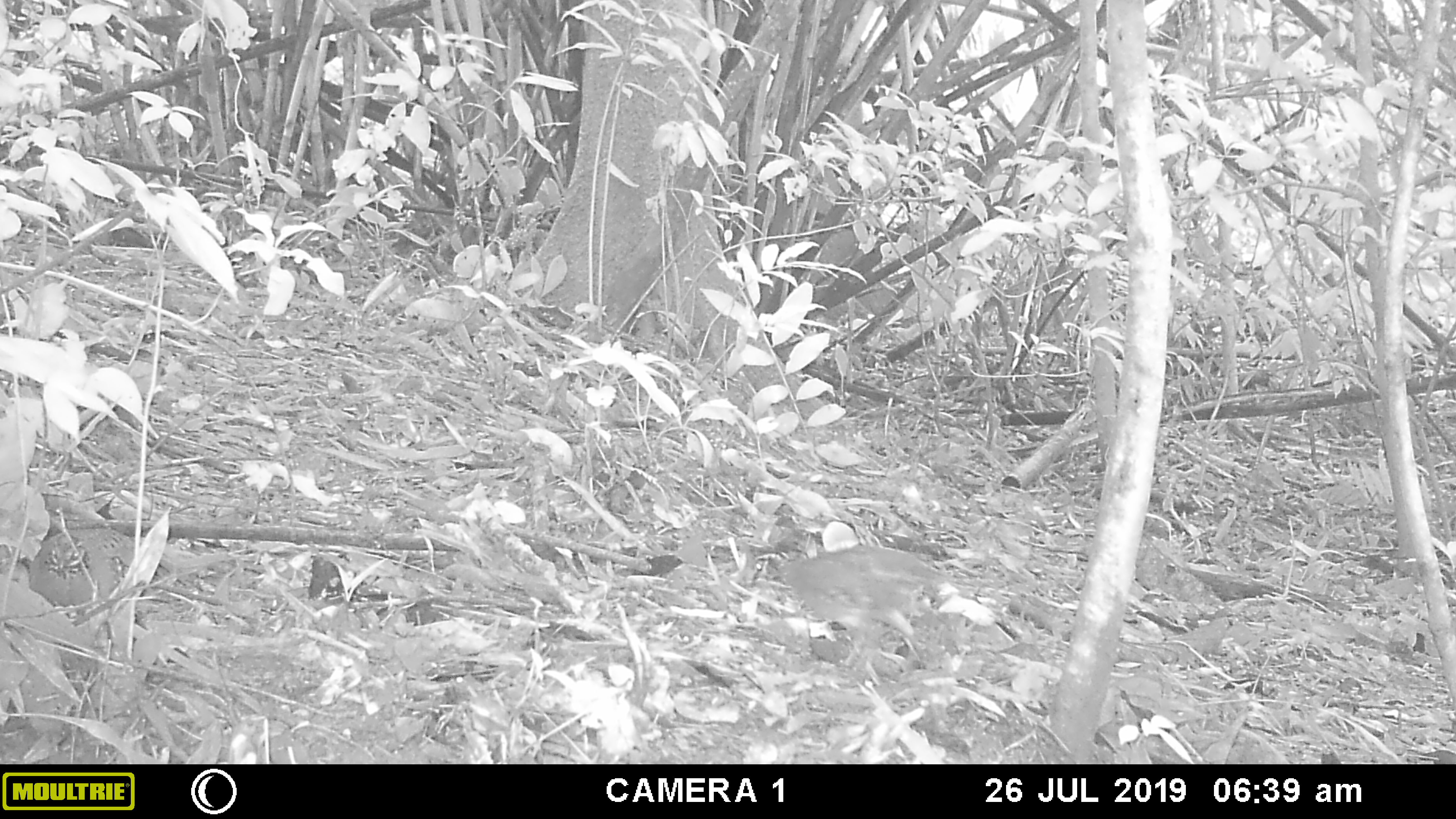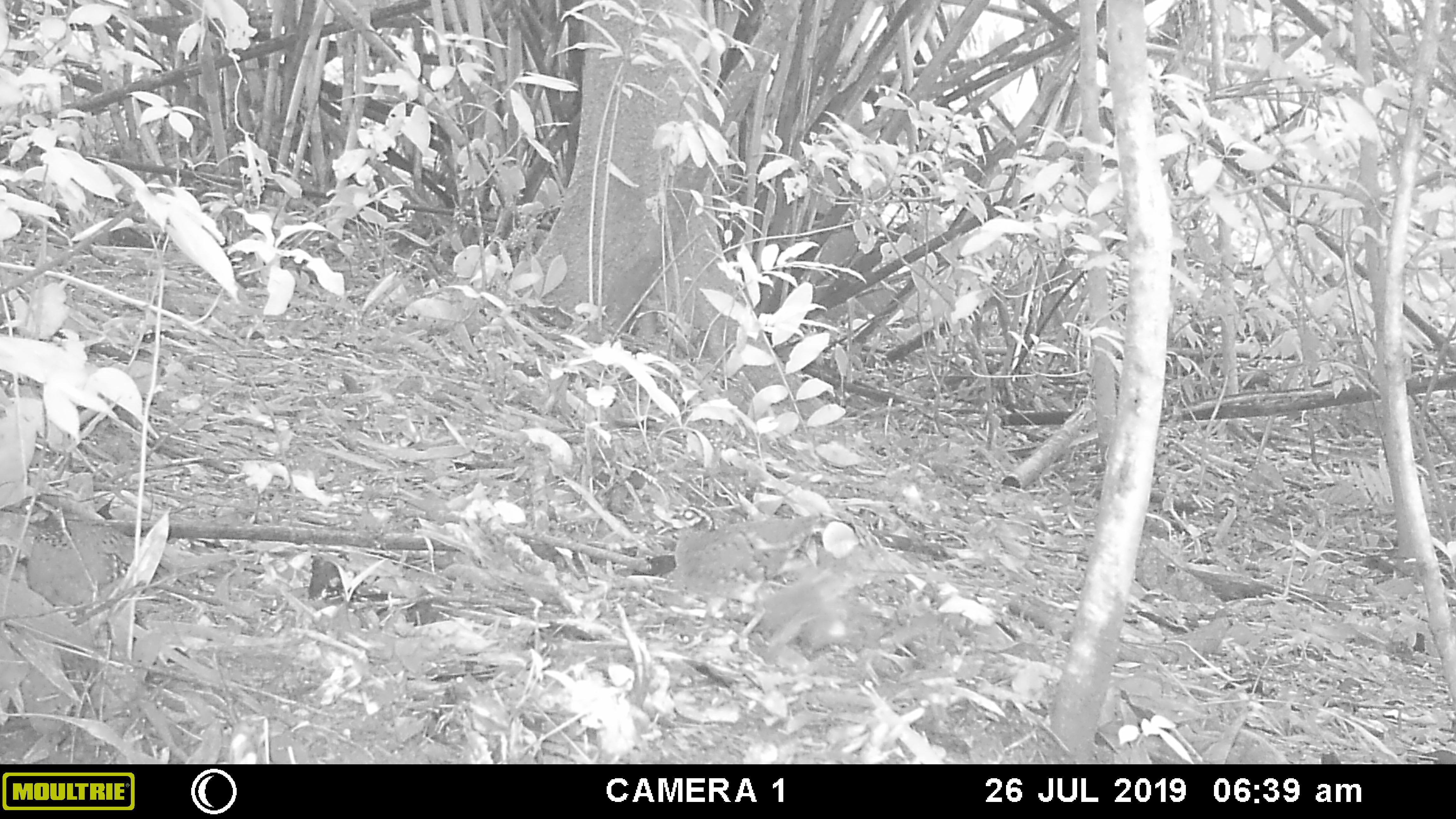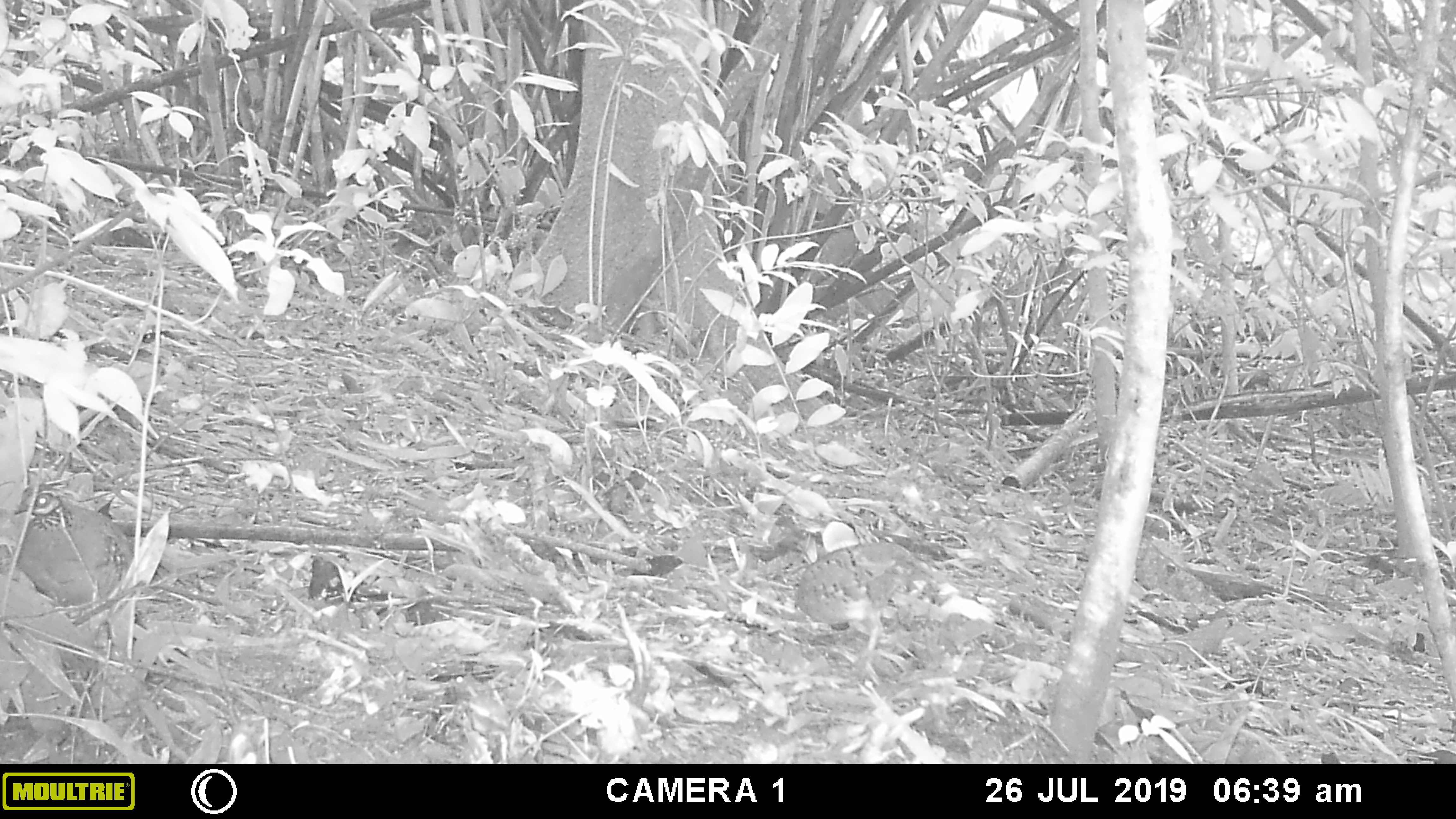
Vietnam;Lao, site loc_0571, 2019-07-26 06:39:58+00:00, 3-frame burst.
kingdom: Animalia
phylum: Chordata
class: Aves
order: Galliformes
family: Phasianidae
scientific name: Phasianidae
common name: partridge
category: unidentified partridge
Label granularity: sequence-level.